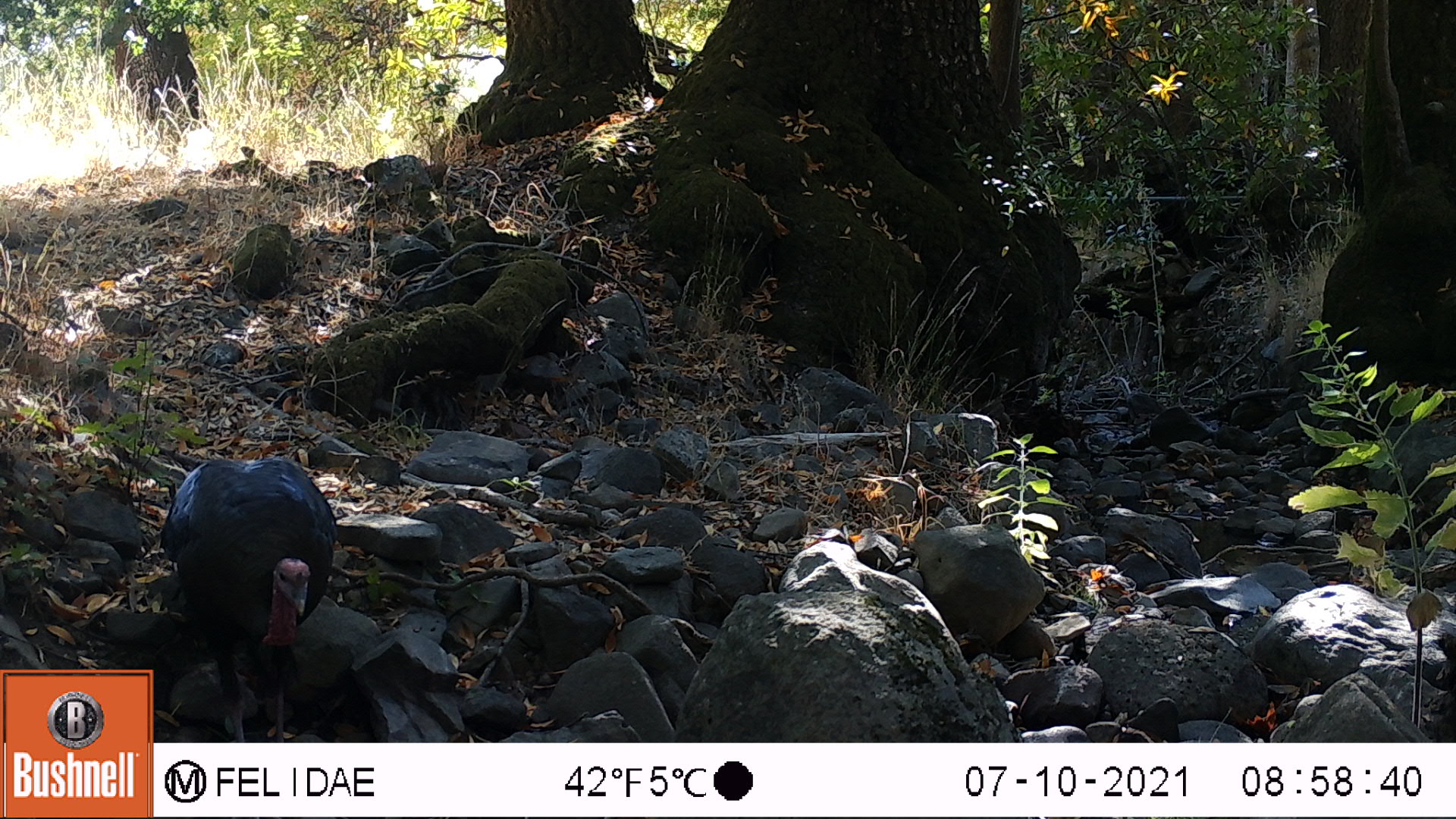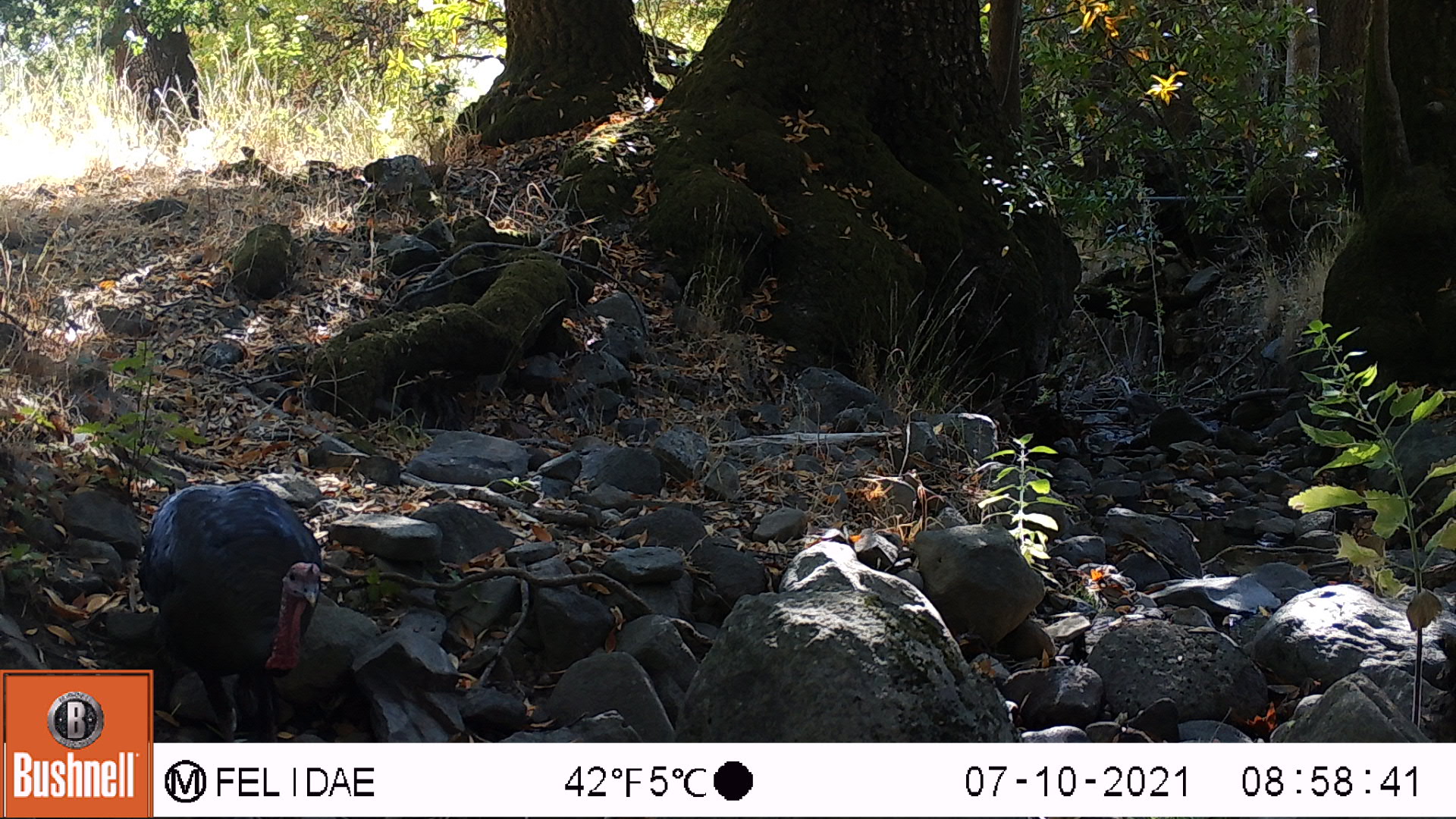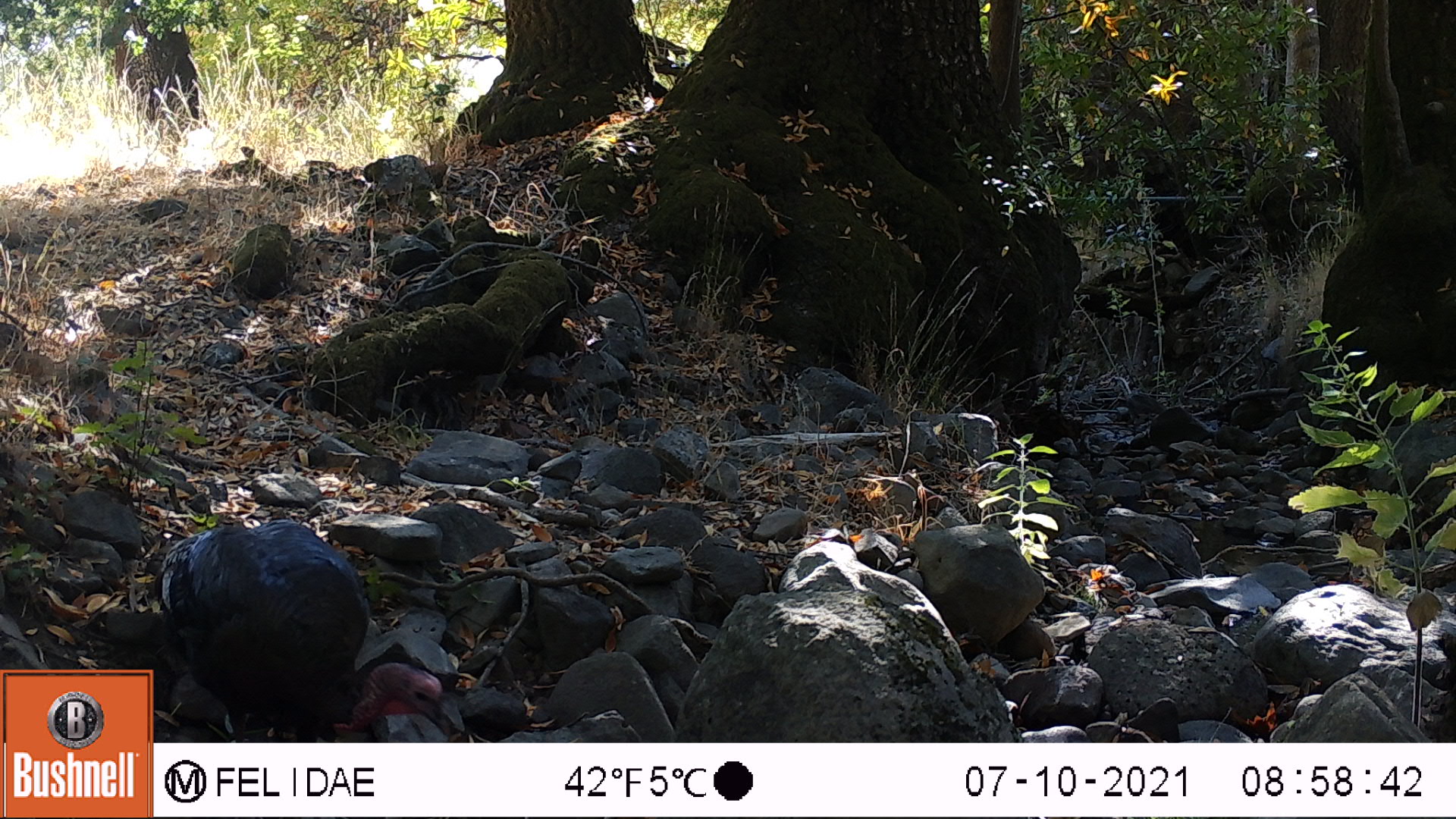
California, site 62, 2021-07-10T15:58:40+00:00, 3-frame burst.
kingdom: Animalia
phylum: Chordata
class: Aves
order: Galliformes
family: Phasianidae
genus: Meleagris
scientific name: Meleagris gallopavo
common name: turkey